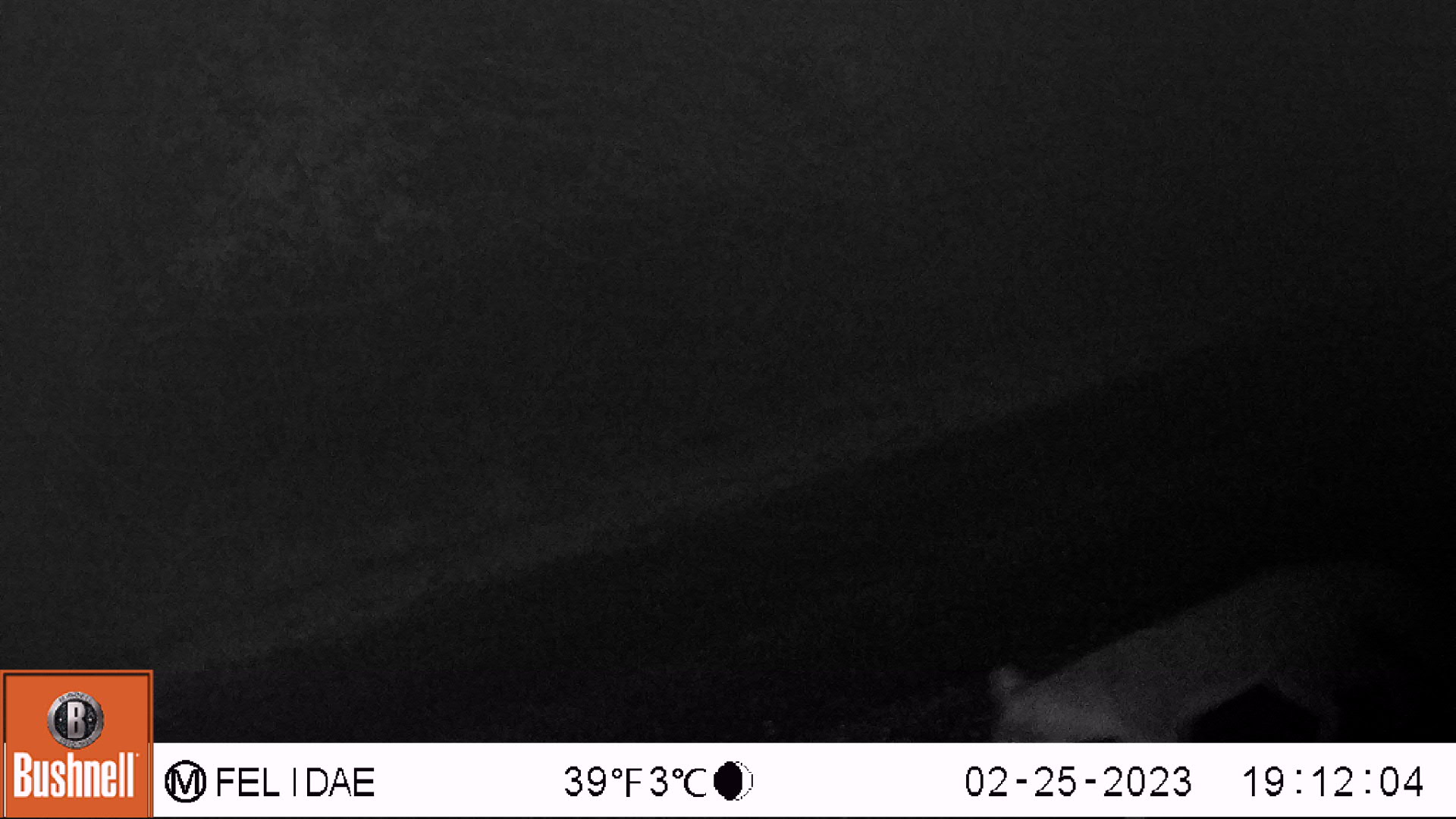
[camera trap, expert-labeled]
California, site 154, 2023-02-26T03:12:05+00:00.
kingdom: Animalia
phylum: Chordata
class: Mammalia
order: Carnivora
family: Canidae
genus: Urocyon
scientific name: Urocyon cinereoargenteus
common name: gray fox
Gray fox (Urocyon cinereoargenteus).